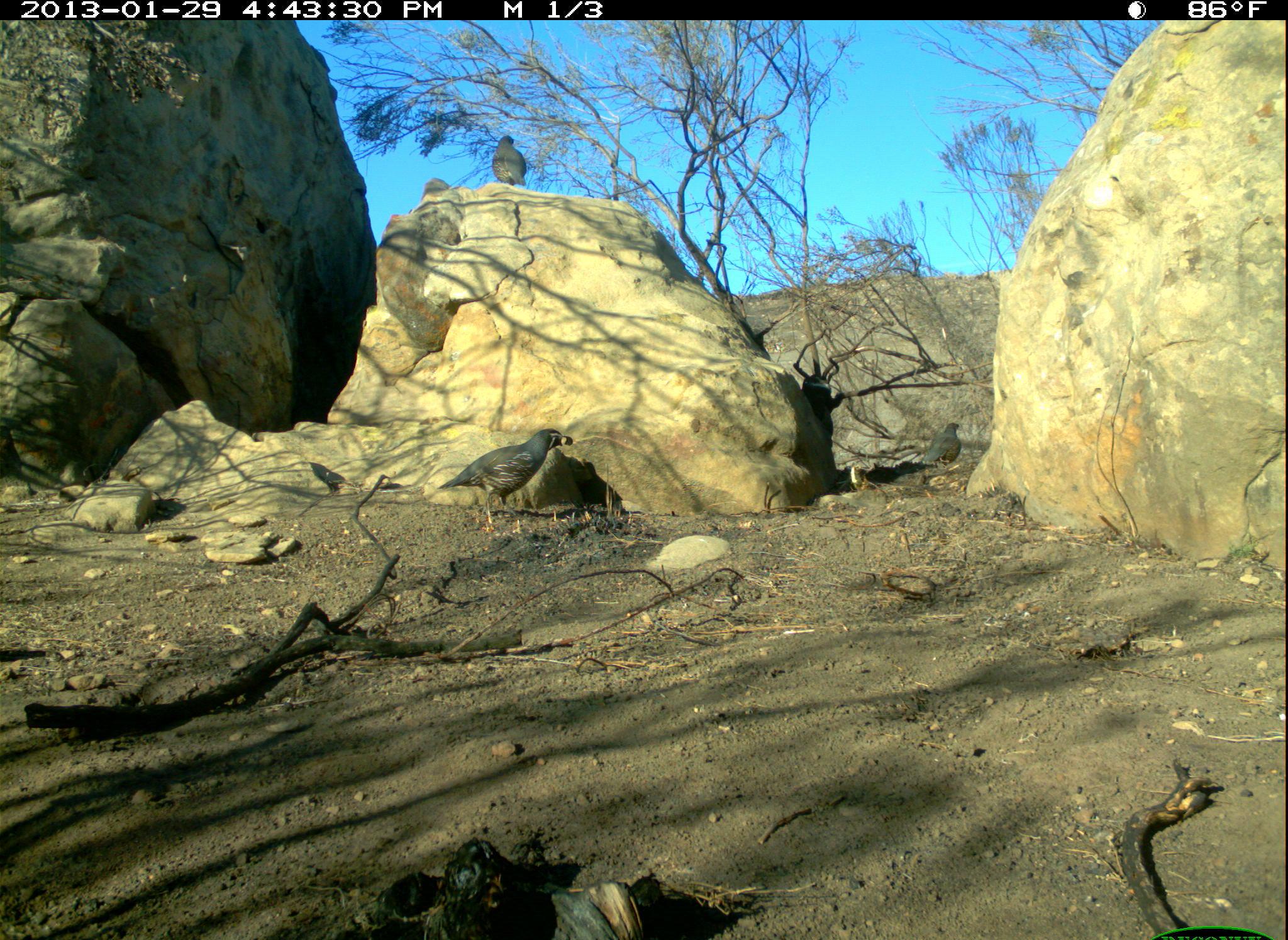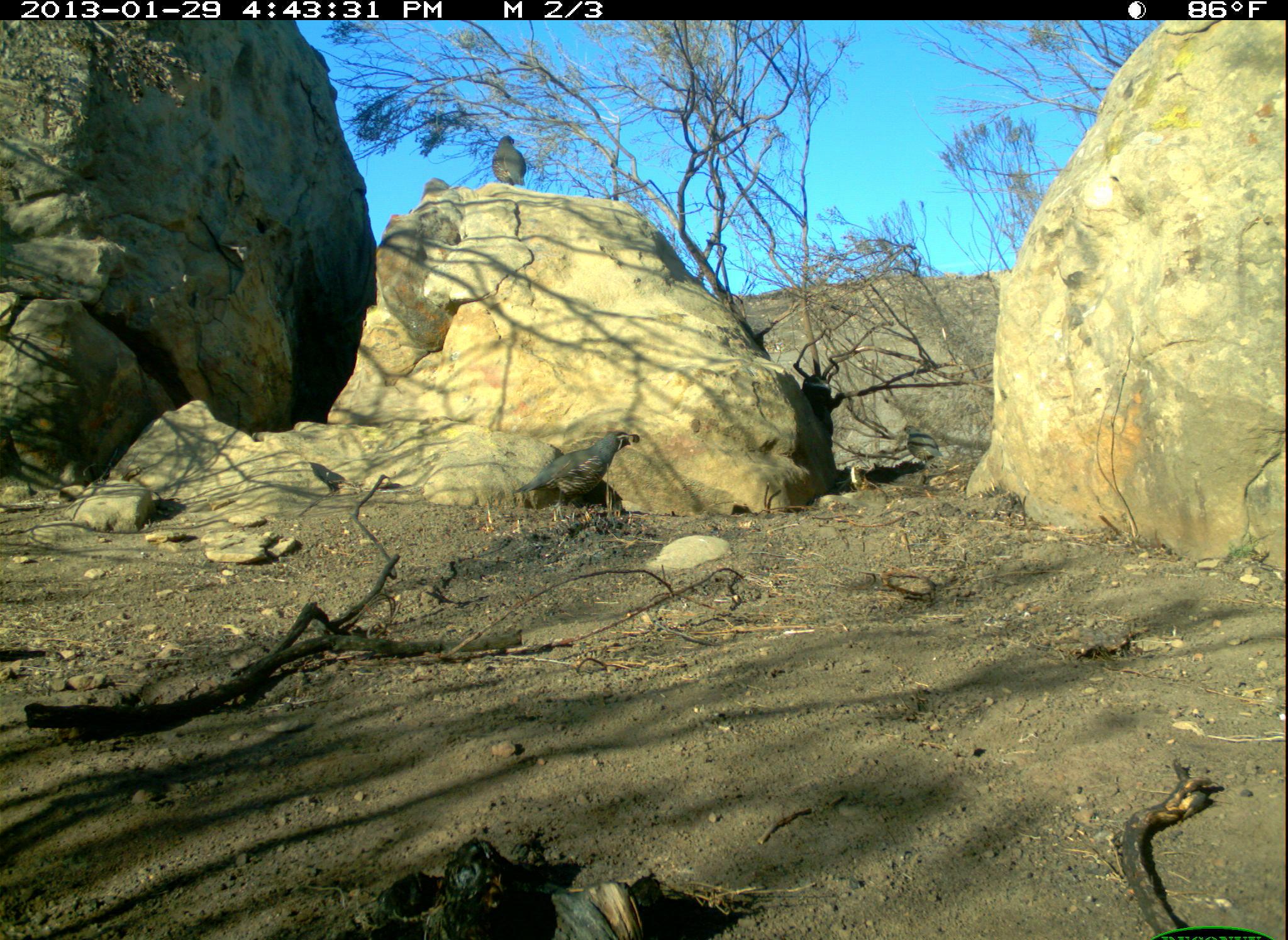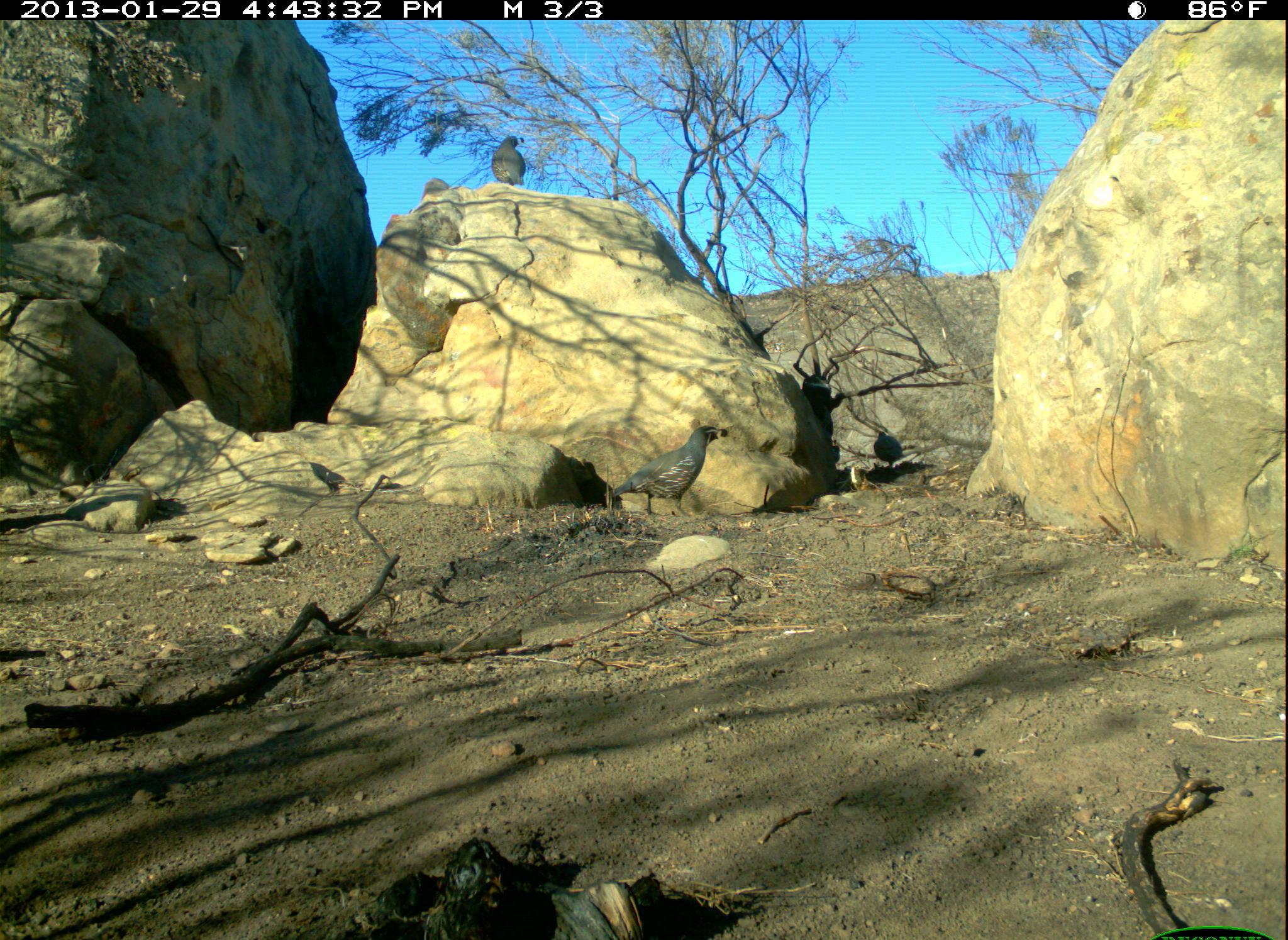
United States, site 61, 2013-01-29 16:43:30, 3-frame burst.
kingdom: Animalia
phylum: Chordata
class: Aves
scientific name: Aves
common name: bird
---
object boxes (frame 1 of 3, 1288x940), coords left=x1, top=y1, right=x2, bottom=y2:
bird: left=449, top=425, right=576, bottom=511; left=480, top=129, right=541, bottom=203; left=918, top=416, right=964, bottom=477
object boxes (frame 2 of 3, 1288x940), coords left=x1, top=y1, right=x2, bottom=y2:
bird: left=512, top=425, right=637, bottom=510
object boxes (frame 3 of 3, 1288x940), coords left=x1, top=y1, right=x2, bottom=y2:
bird: left=605, top=417, right=736, bottom=519; left=488, top=127, right=538, bottom=192